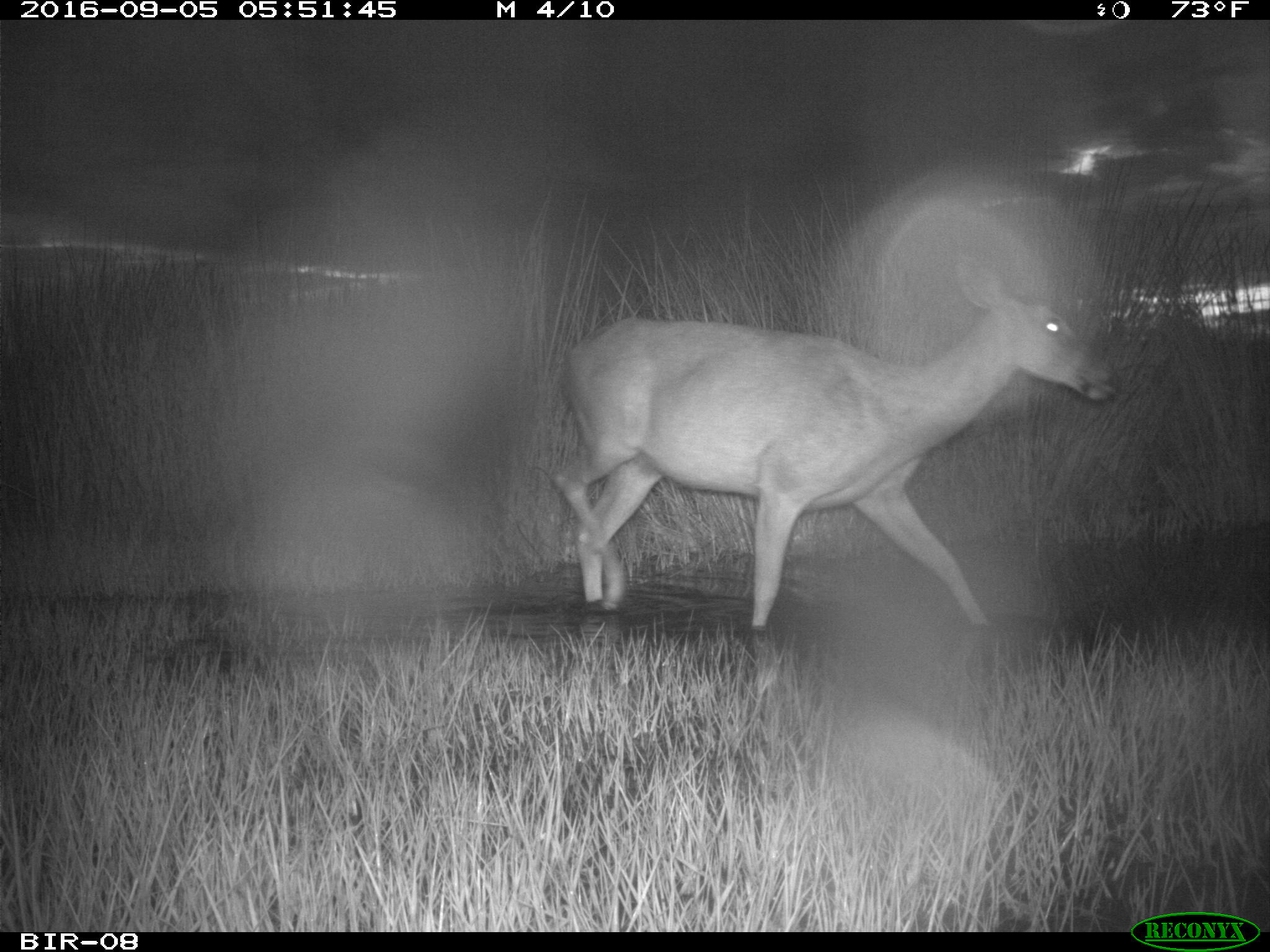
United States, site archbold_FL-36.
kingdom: Animalia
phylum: Chordata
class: Mammalia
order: Artiodactyla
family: Cervidae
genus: Odocoileus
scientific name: Odocoileus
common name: deer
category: unidentified deer